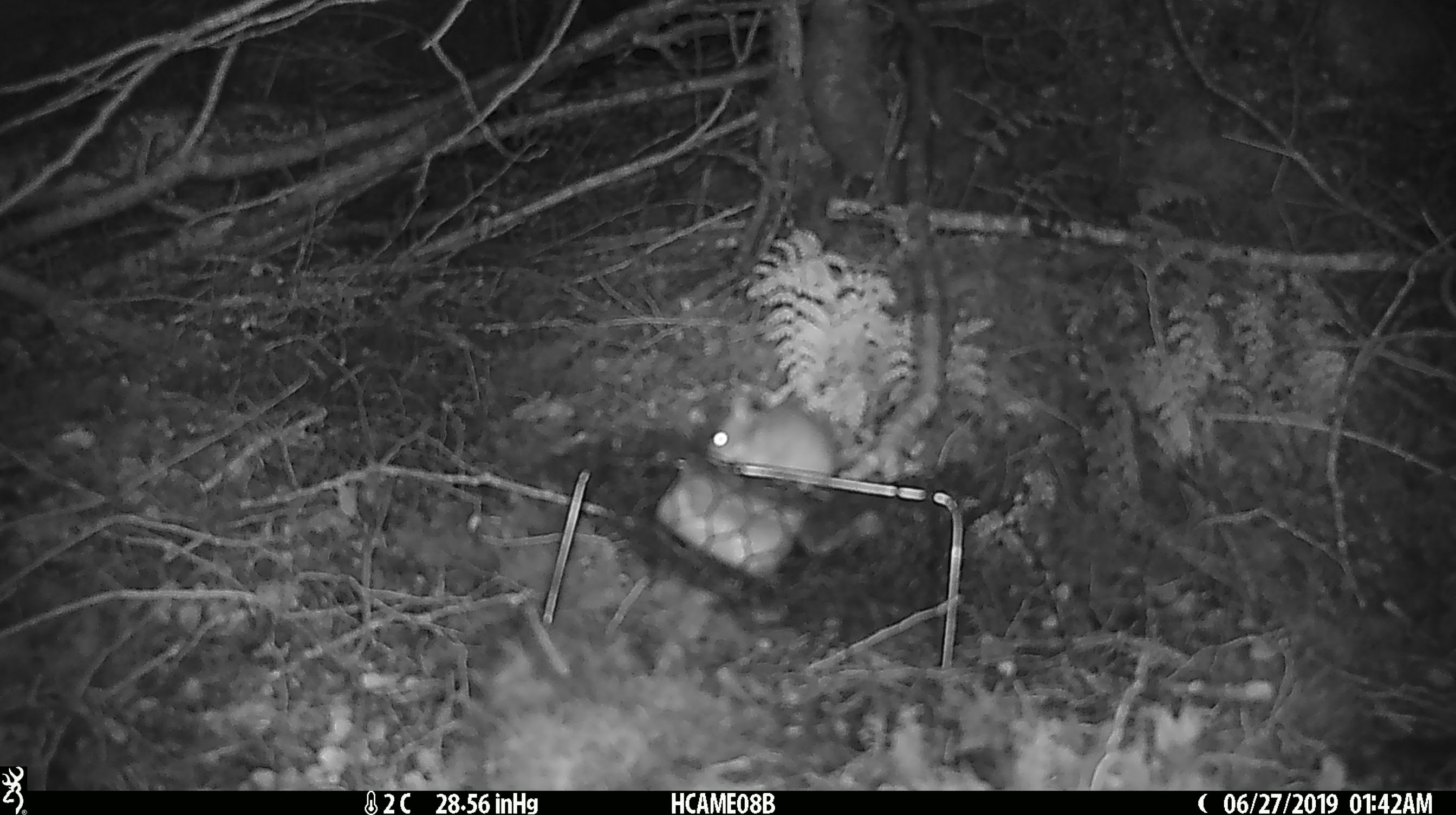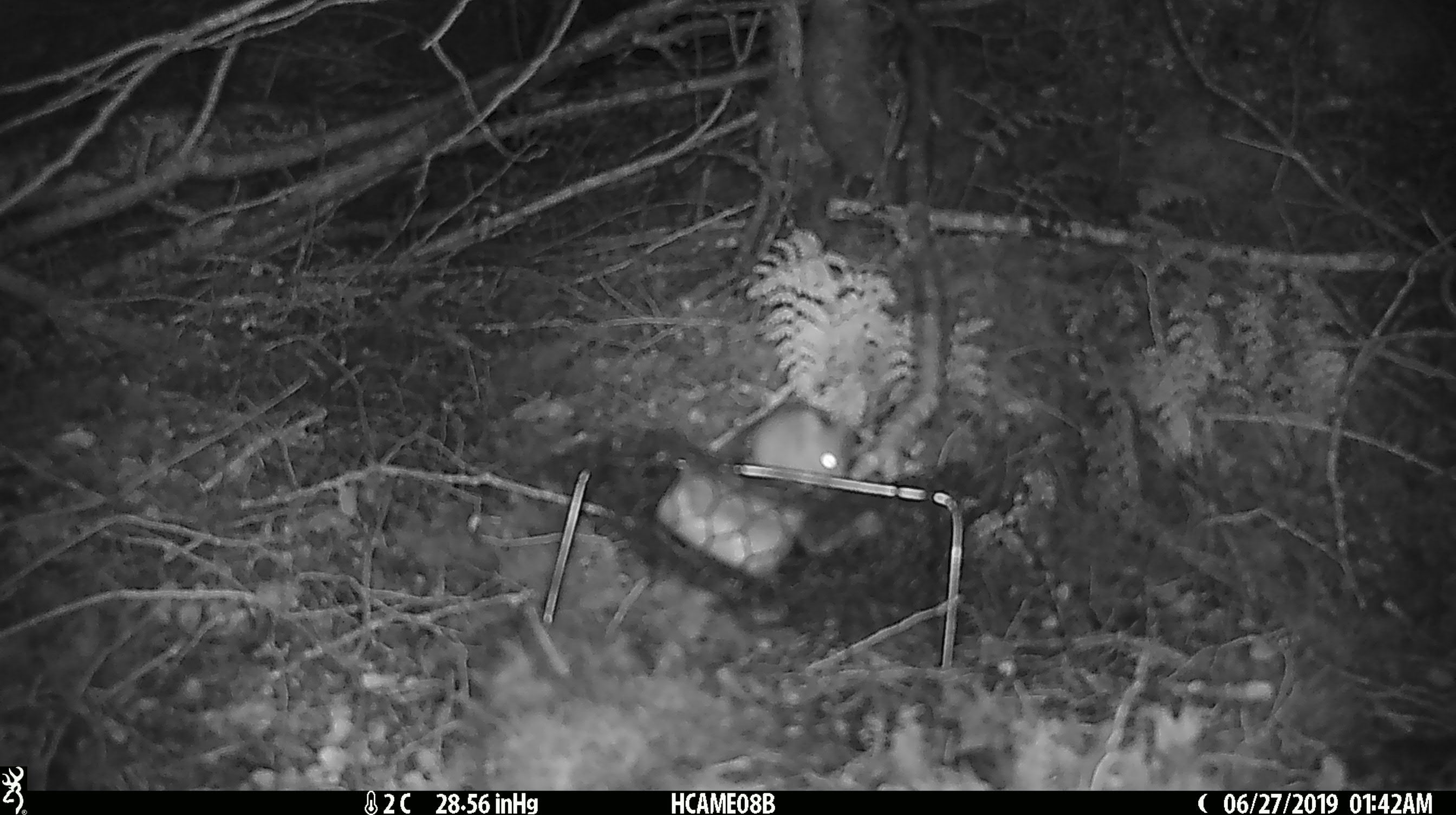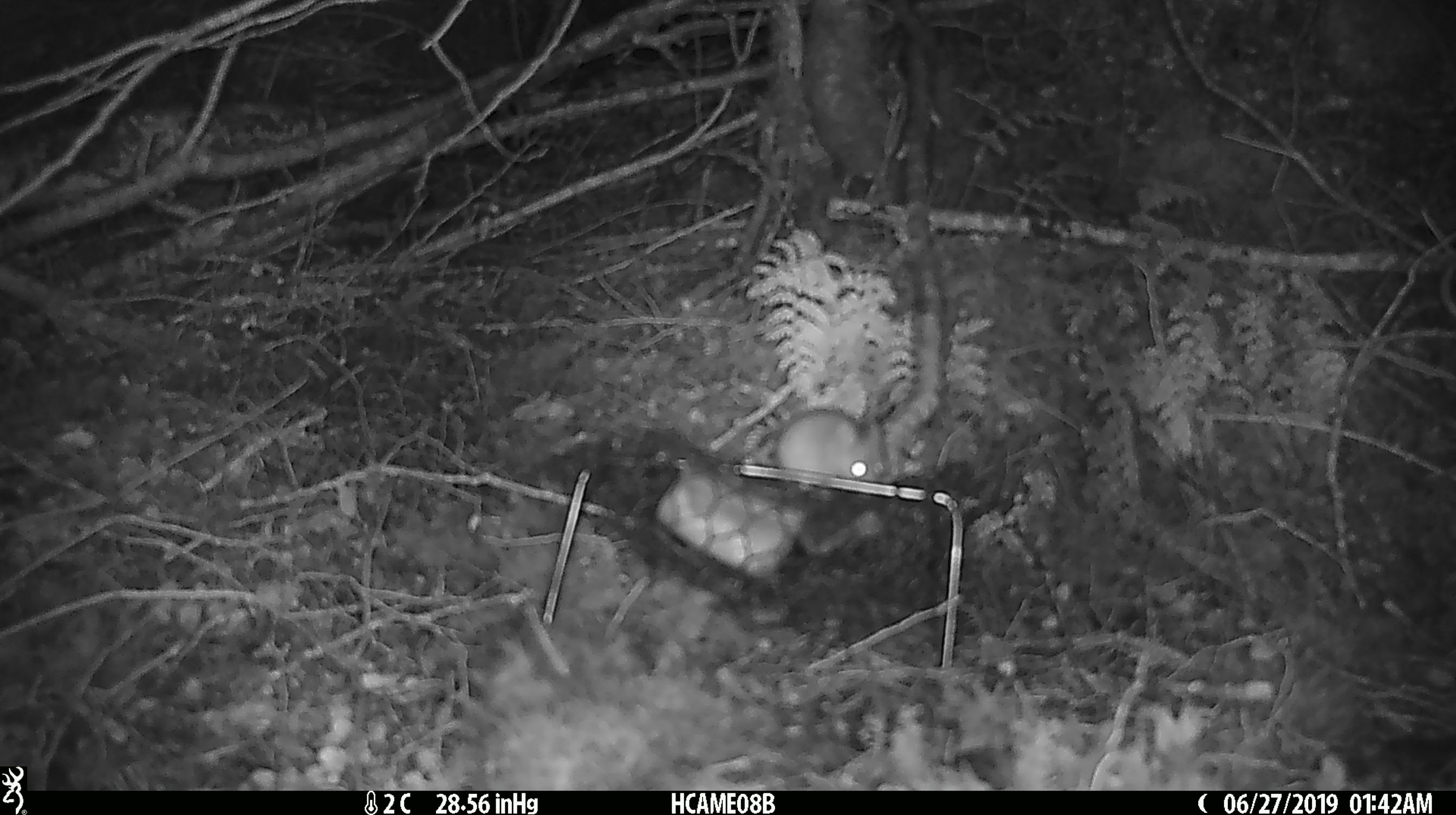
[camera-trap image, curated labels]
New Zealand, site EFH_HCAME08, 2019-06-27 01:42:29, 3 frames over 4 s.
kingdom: Animalia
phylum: Chordata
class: Mammalia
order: Rodentia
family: Muridae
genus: Mus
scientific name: Mus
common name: mouse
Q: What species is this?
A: Mouse (Mus).